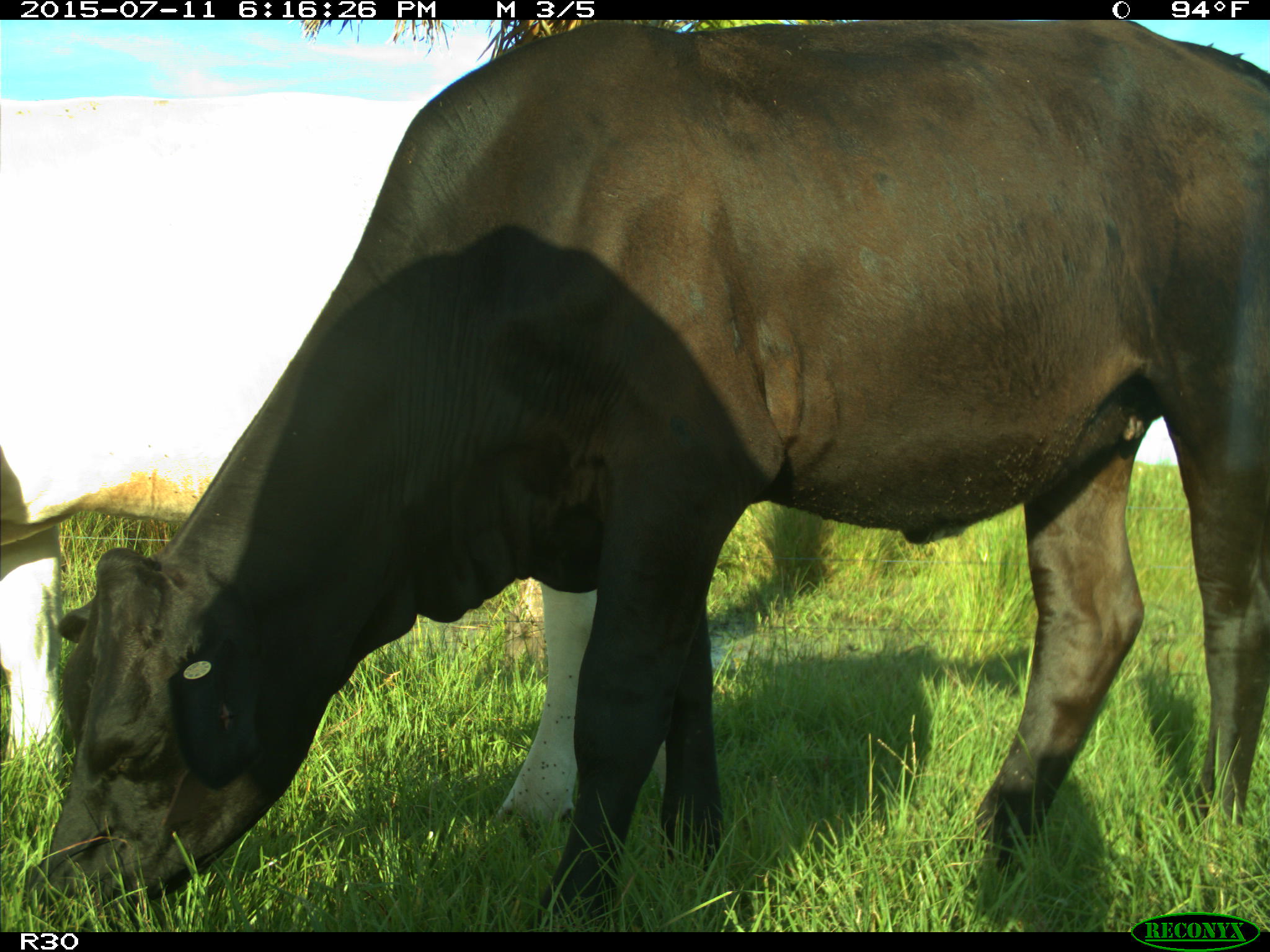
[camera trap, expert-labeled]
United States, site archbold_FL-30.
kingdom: Animalia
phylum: Chordata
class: Mammalia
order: Artiodactyla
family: Bovidae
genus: Bos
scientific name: Bos taurus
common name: domestic cow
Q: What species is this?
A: Bos taurus (domestic cow).